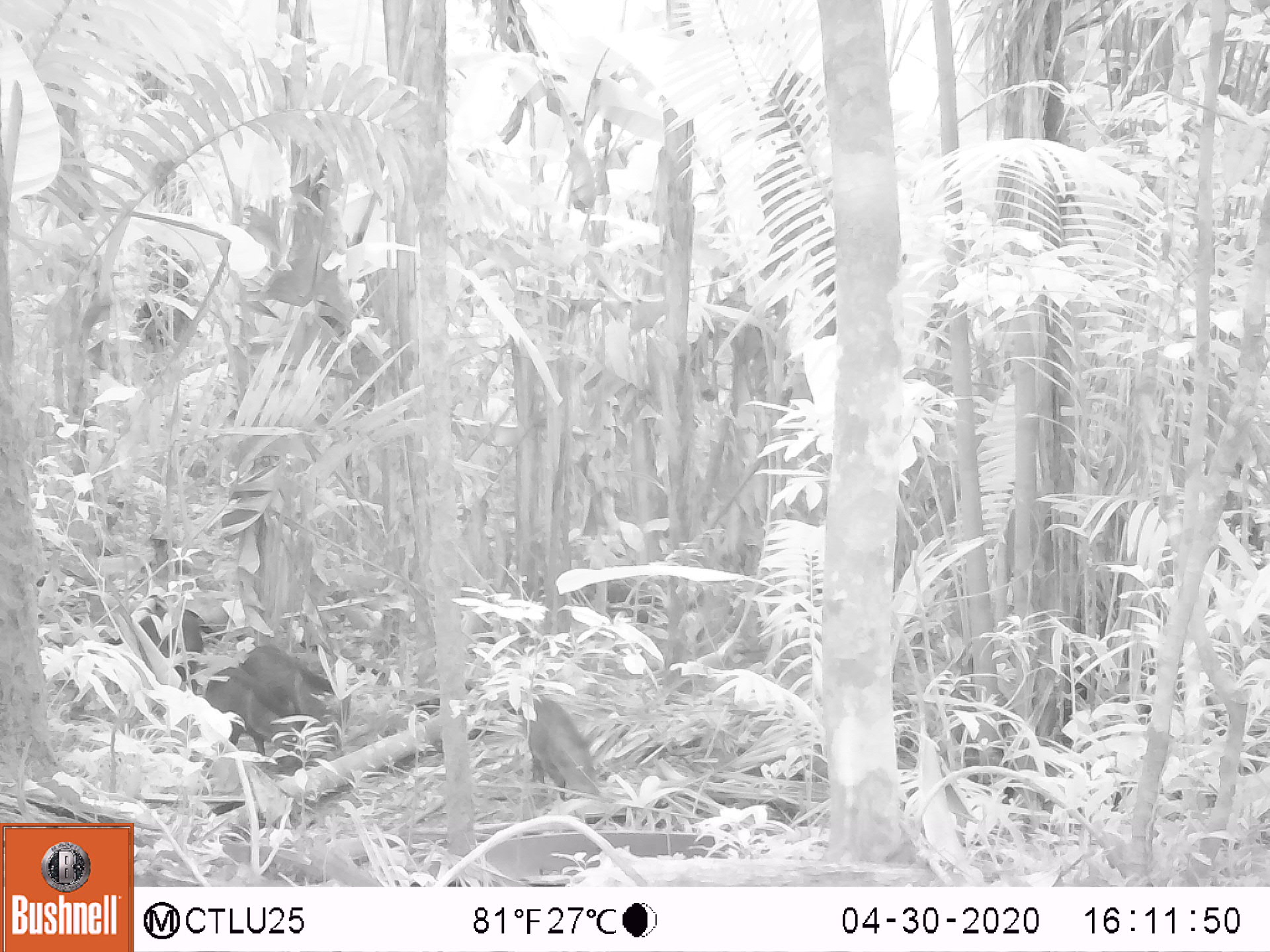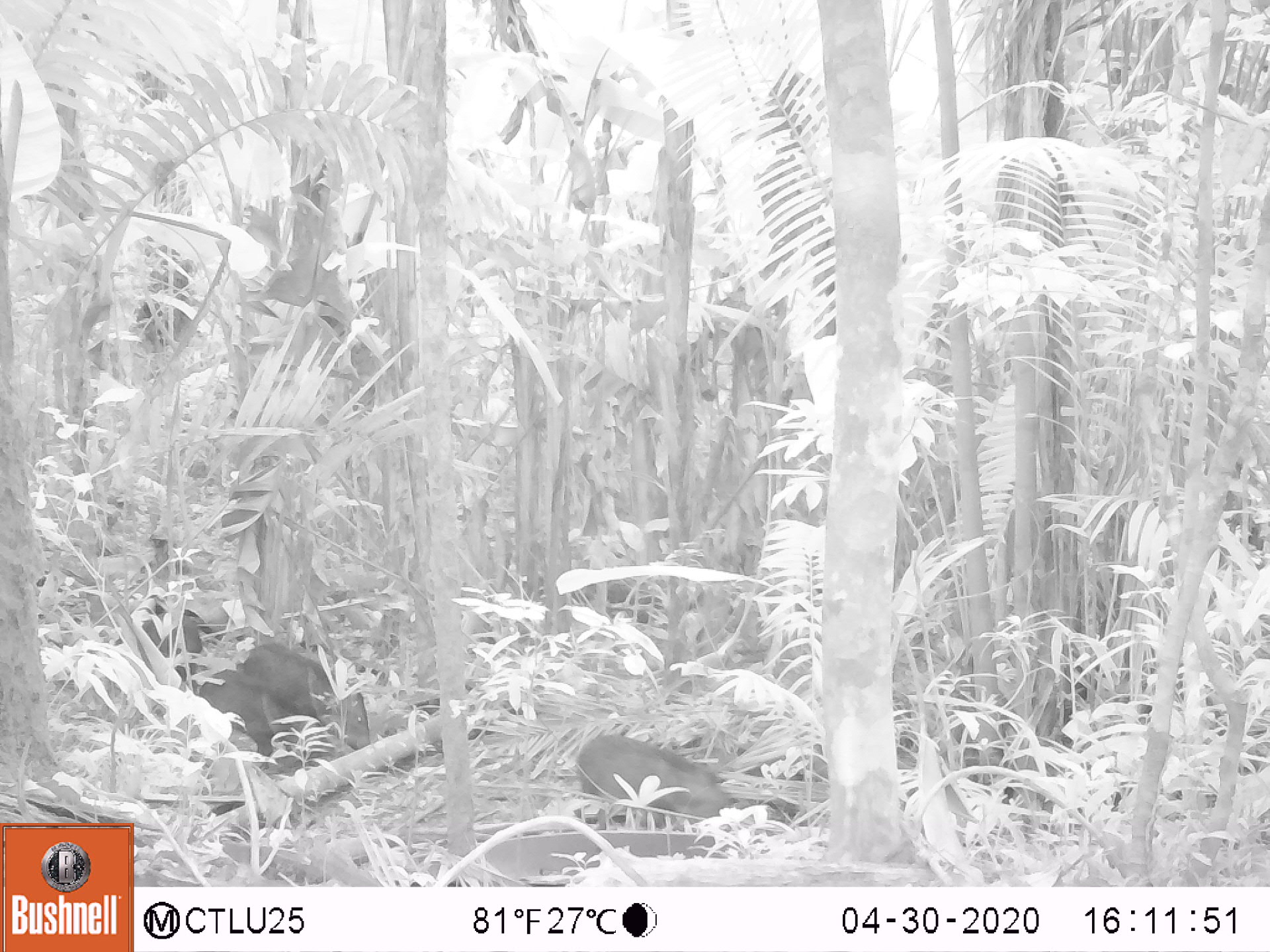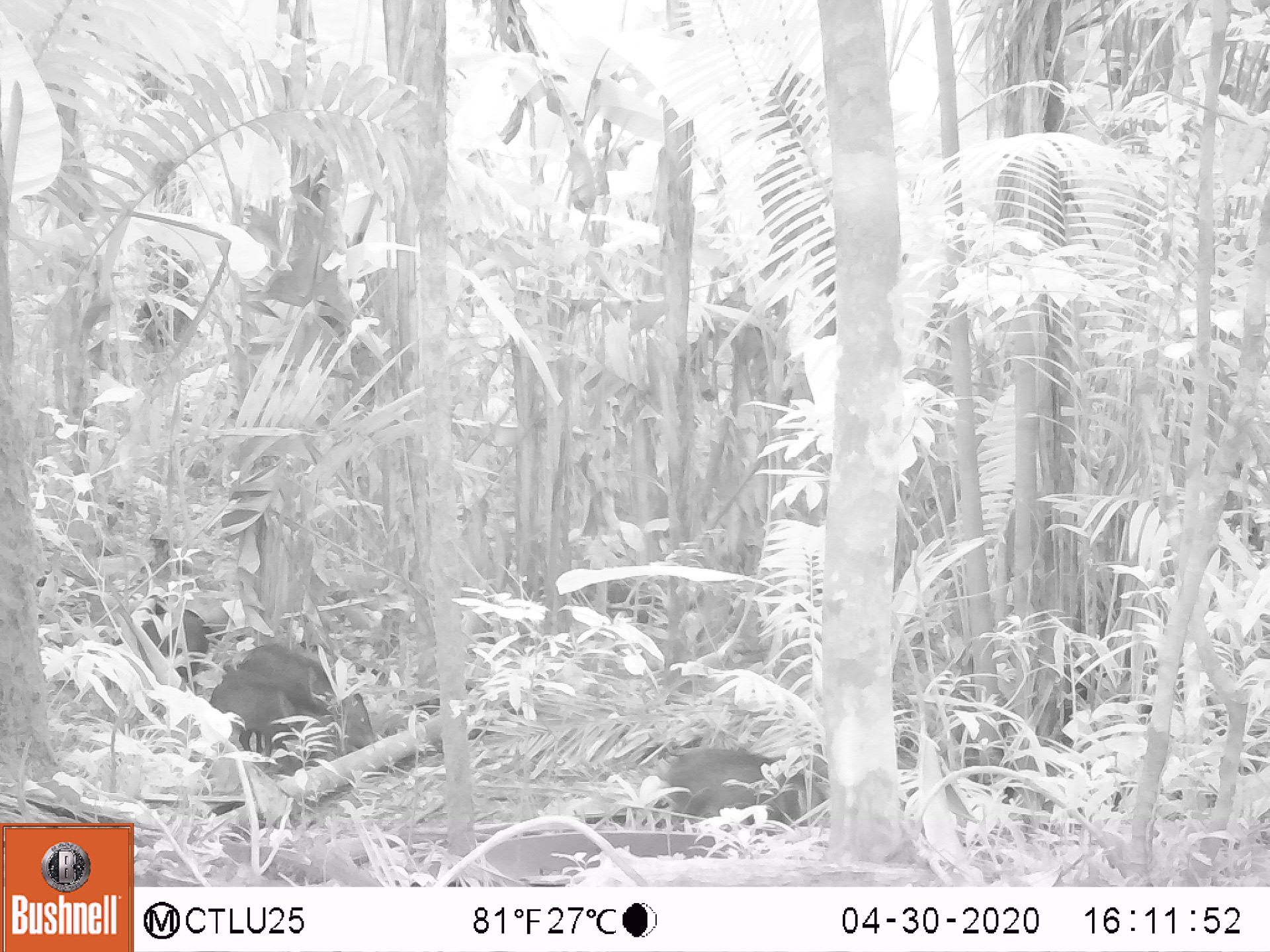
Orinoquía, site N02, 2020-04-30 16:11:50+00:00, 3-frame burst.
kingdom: Animalia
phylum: Chordata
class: Mammalia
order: Artiodactyla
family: Tayassuidae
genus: Pecari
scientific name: Pecari tajacu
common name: collared peccary